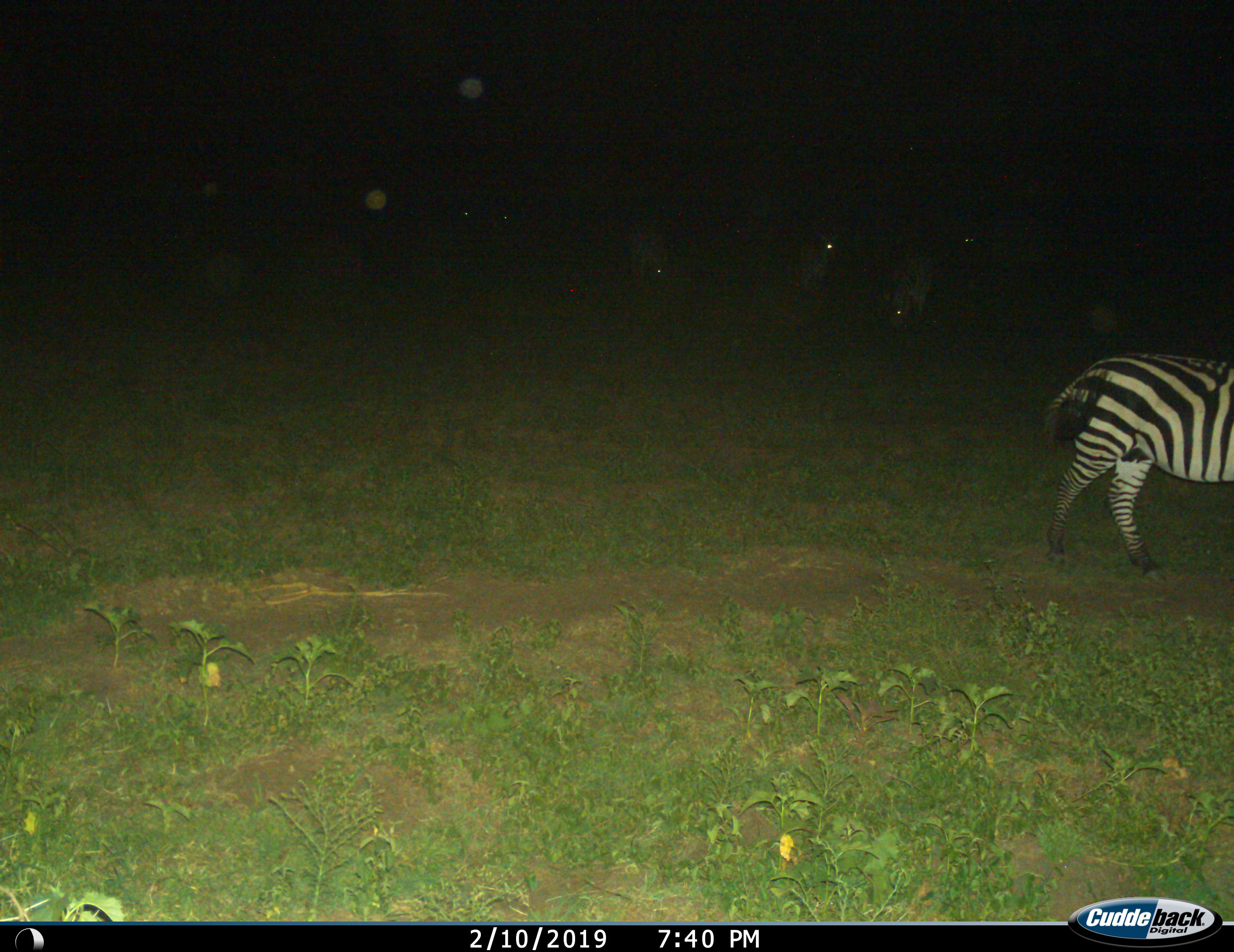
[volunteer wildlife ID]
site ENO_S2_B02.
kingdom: Animalia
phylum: Chordata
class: Mammalia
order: Perissodactyla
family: Equidae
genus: Equus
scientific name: Equus quagga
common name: plains zebra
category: zebraplains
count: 4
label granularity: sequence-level